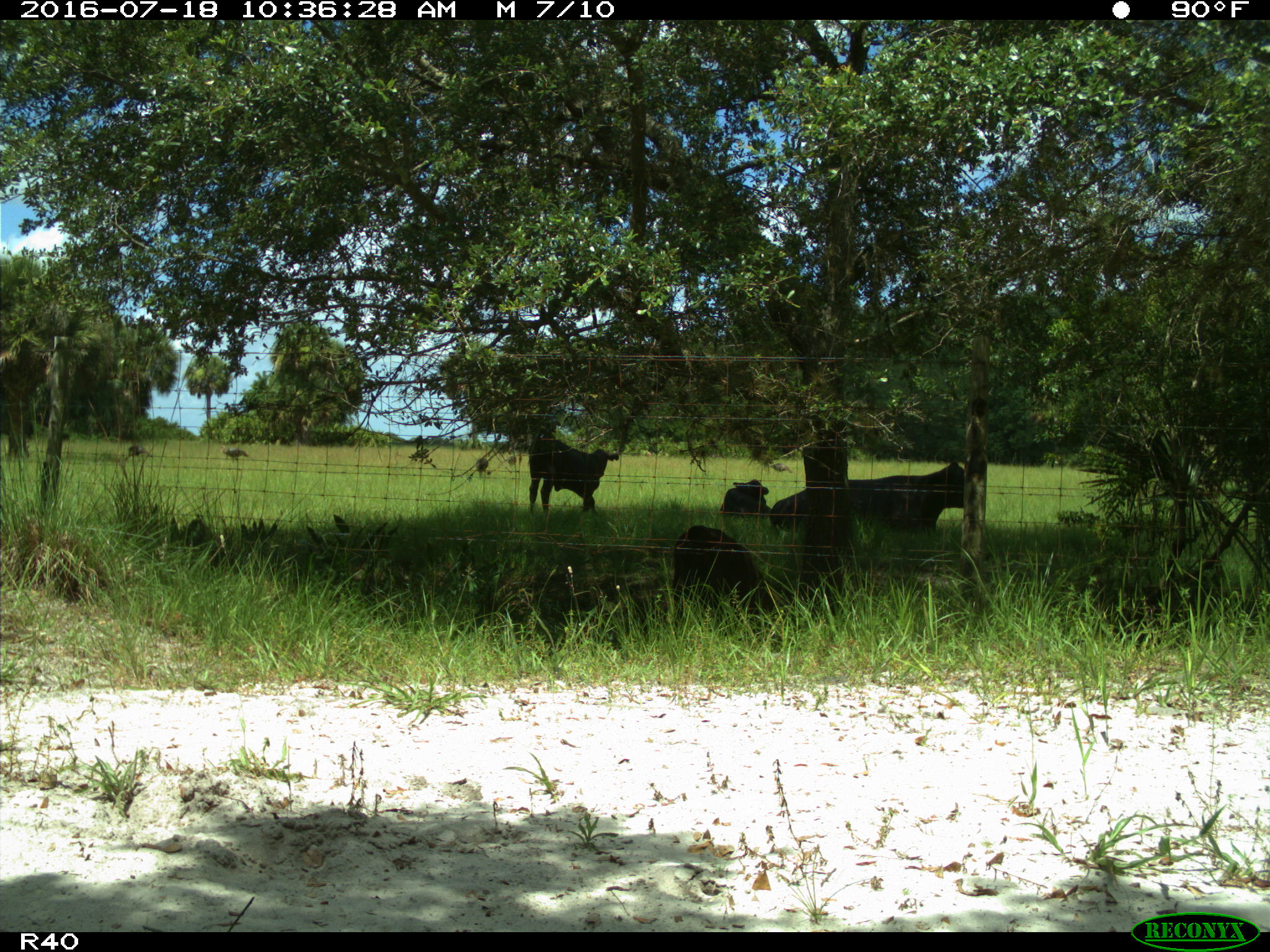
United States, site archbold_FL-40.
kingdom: Animalia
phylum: Chordata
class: Mammalia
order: Artiodactyla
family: Bovidae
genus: Bos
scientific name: Bos taurus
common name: domestic cow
Bos taurus (domestic cow).